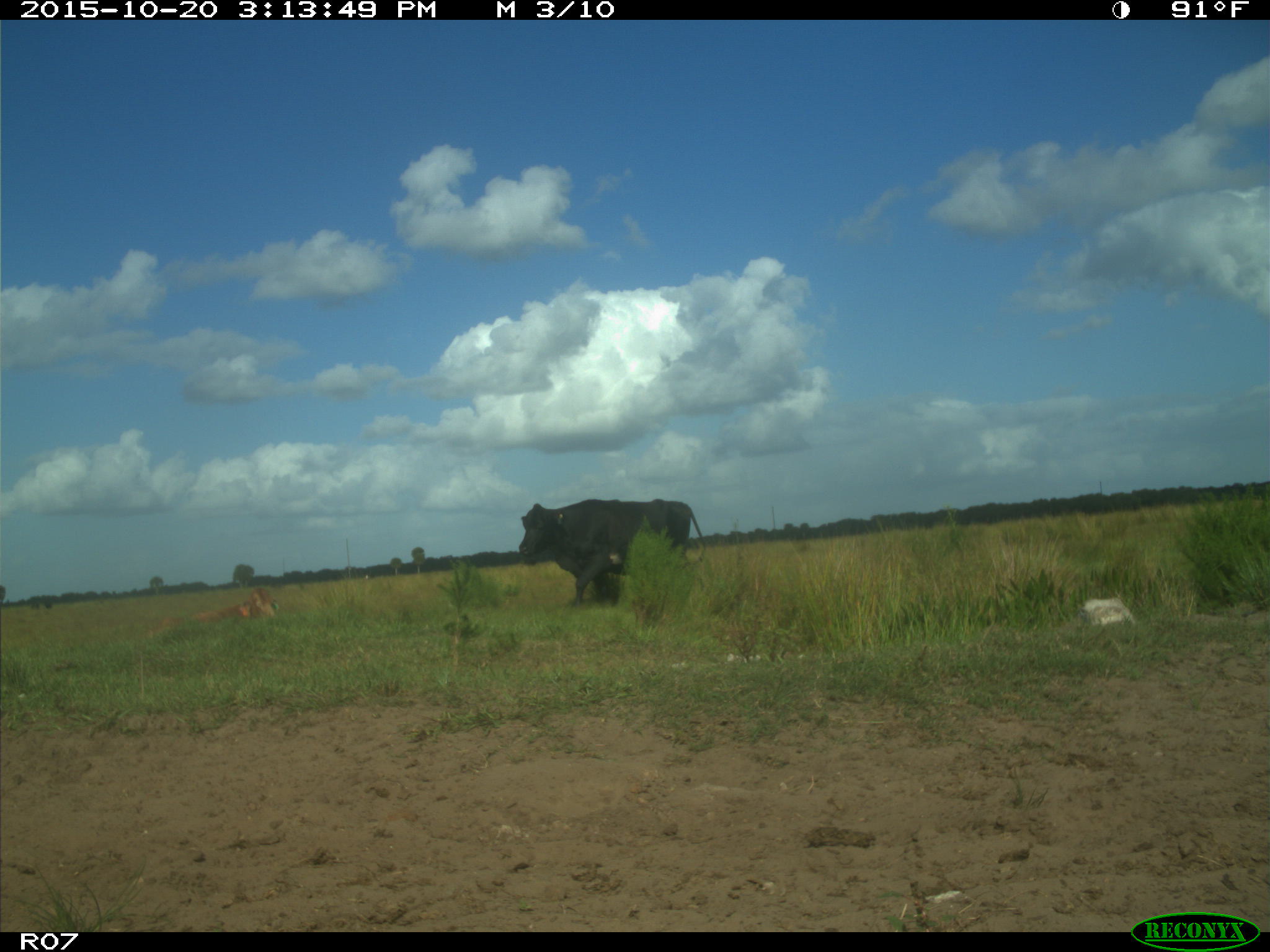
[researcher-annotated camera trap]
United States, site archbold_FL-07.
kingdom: Animalia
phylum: Chordata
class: Mammalia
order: Artiodactyla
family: Bovidae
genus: Bos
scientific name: Bos taurus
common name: domestic cow